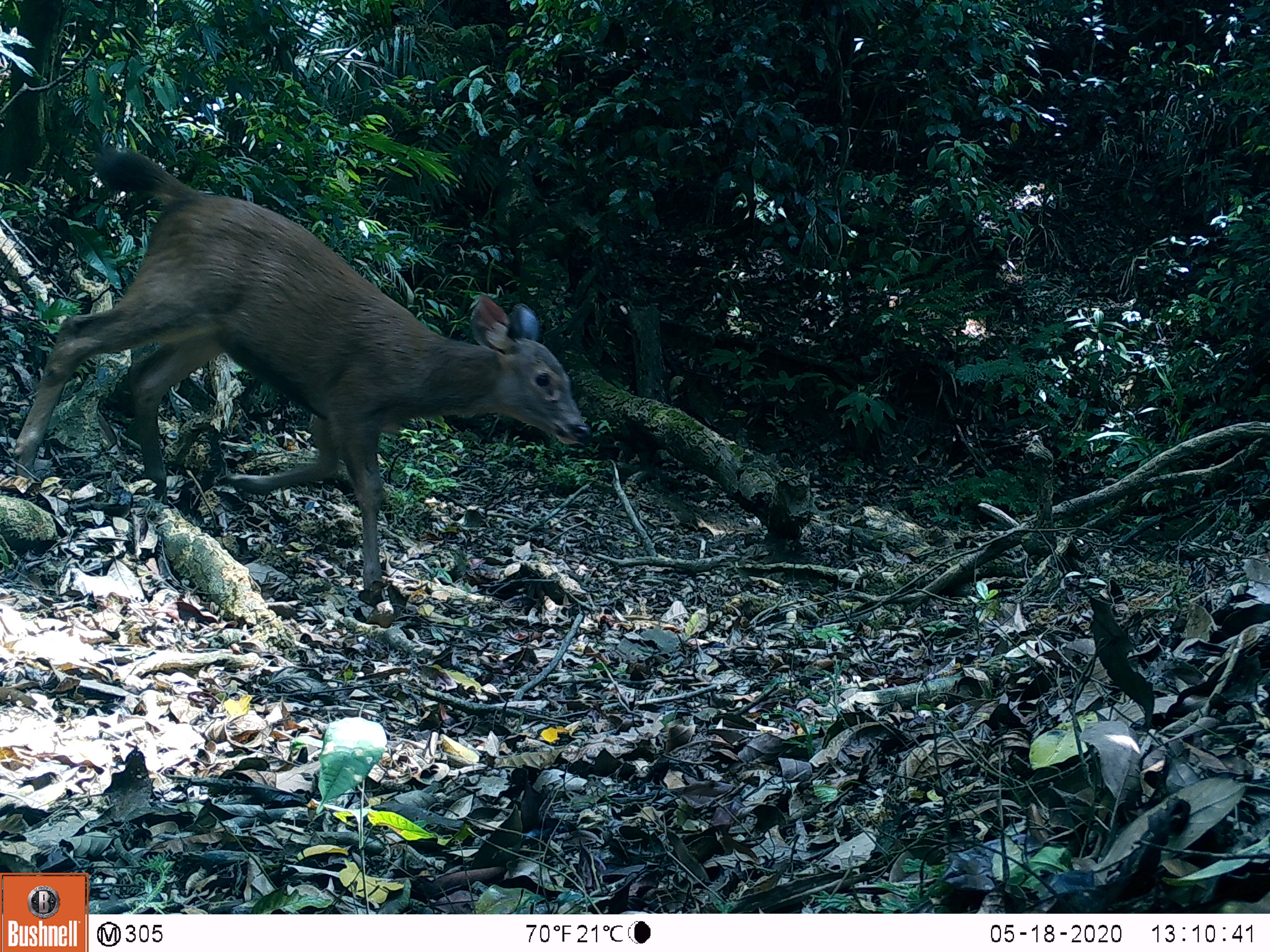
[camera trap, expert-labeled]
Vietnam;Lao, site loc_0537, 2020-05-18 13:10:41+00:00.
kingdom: Animalia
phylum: Chordata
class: Mammalia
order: Artiodactyla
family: Cervidae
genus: Rusa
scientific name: Rusa unicolor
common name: sambar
Sambar (Rusa unicolor). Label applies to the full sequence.